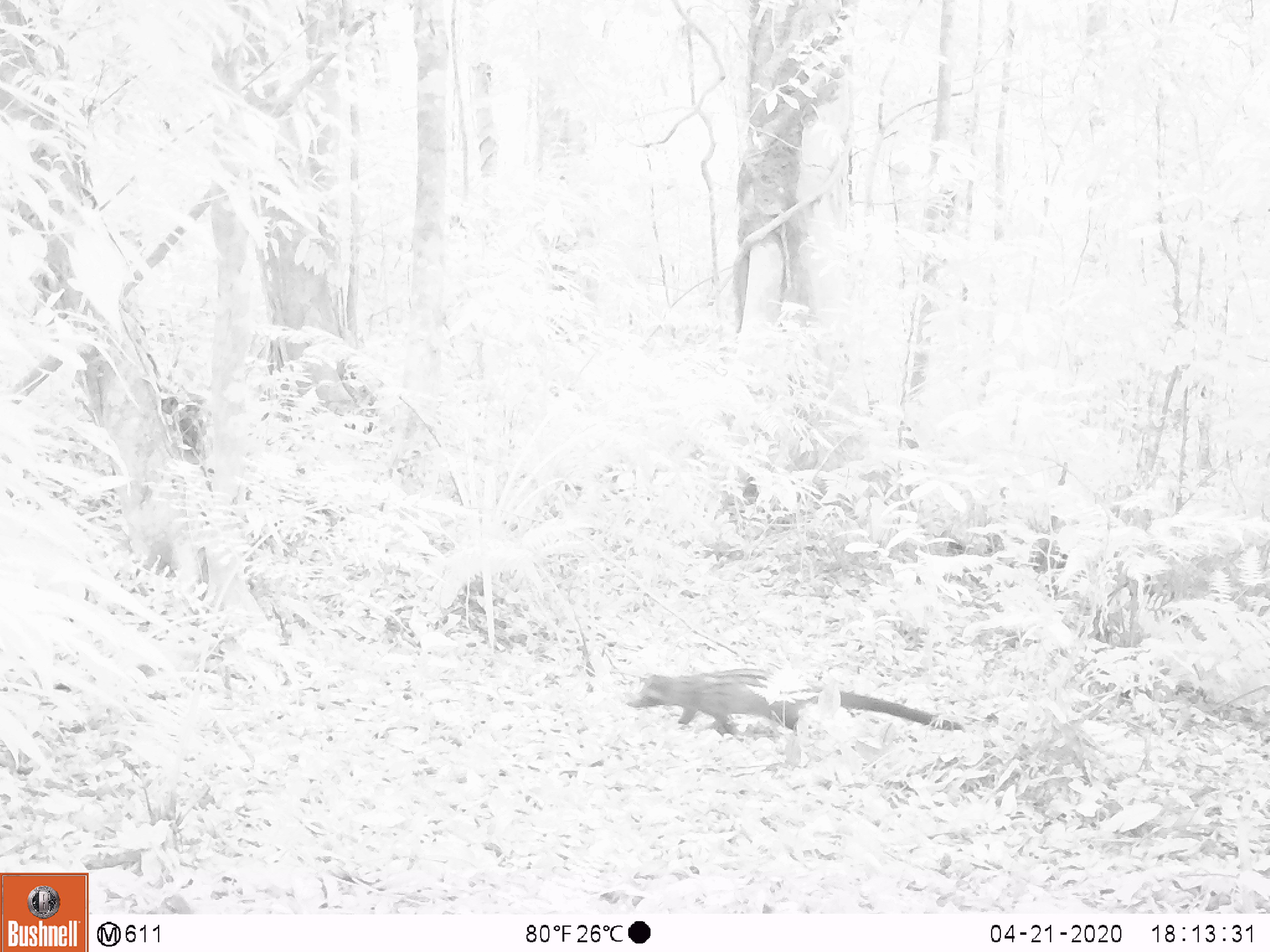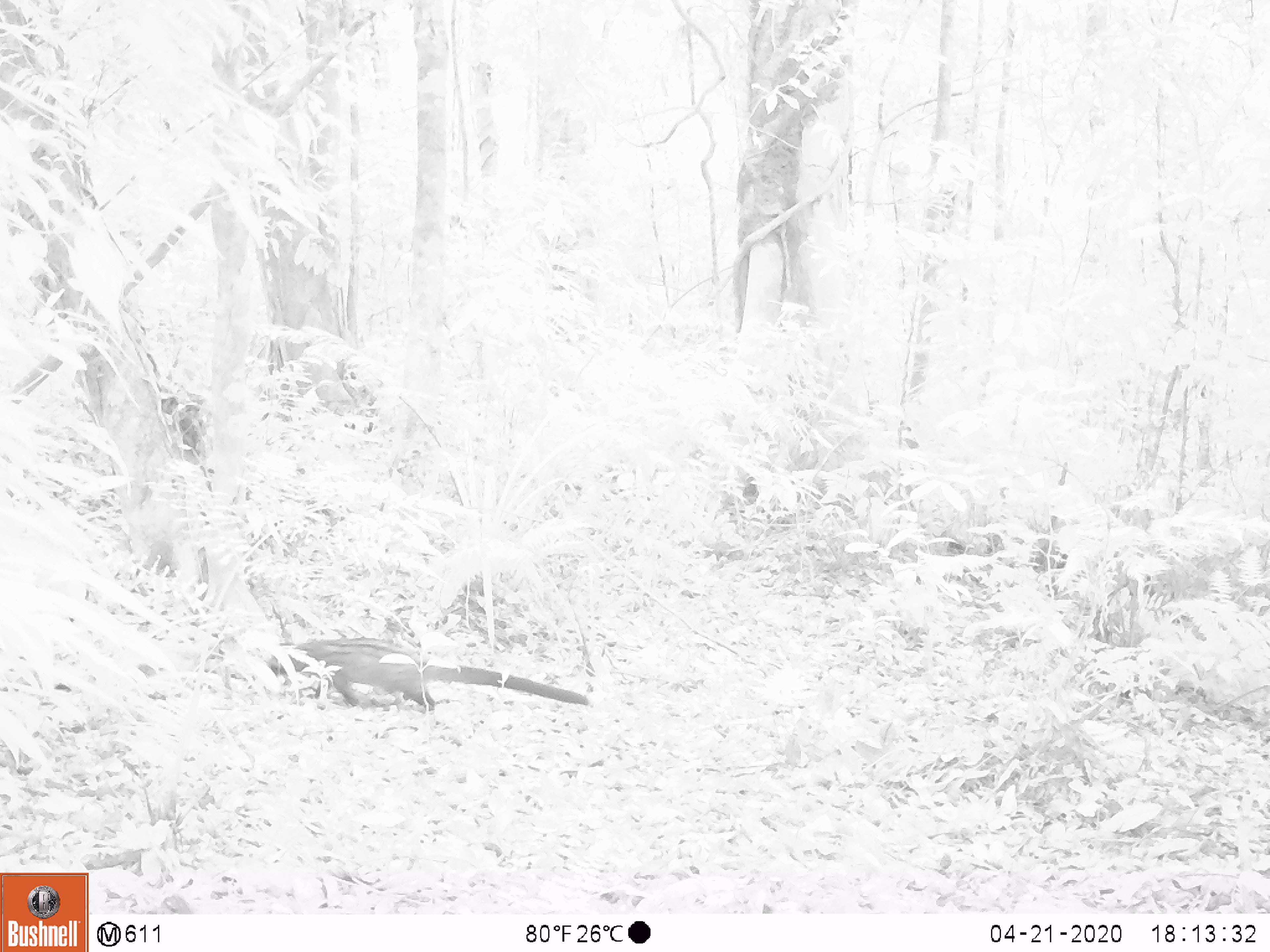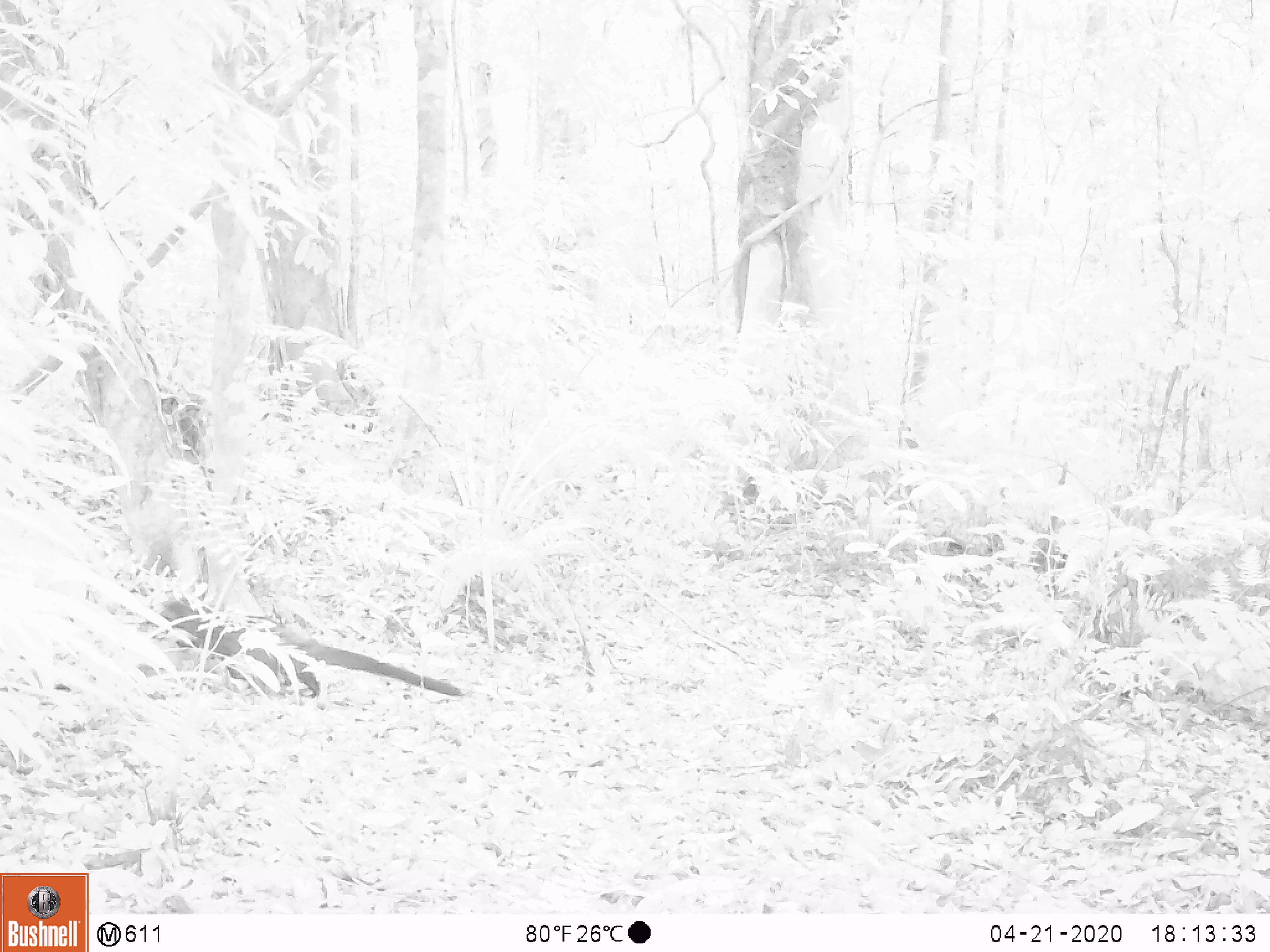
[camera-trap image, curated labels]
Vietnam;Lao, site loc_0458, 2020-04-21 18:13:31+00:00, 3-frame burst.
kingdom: Animalia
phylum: Chordata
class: Mammalia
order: Carnivora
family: Viverridae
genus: Paradoxurus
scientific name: Paradoxurus hermaphroditus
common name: common palm civet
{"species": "common palm civet (Paradoxurus hermaphroditus)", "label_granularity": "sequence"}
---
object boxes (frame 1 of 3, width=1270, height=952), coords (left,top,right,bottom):
common palm civet: (626,666,967,737)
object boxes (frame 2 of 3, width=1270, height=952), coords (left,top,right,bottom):
common palm civet: (267,637,589,712)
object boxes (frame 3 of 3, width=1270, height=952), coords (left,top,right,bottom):
common palm civet: (159,597,466,699)